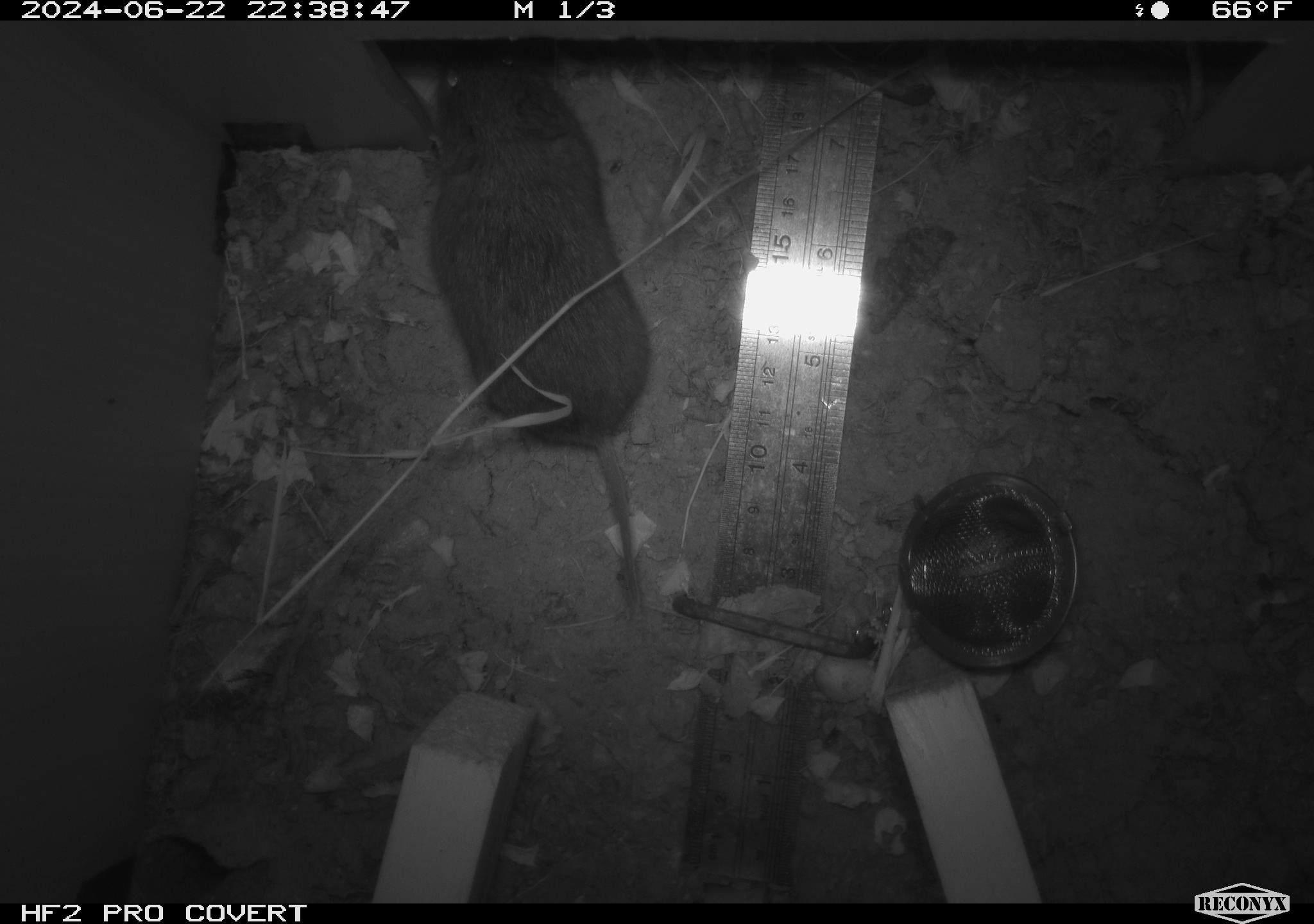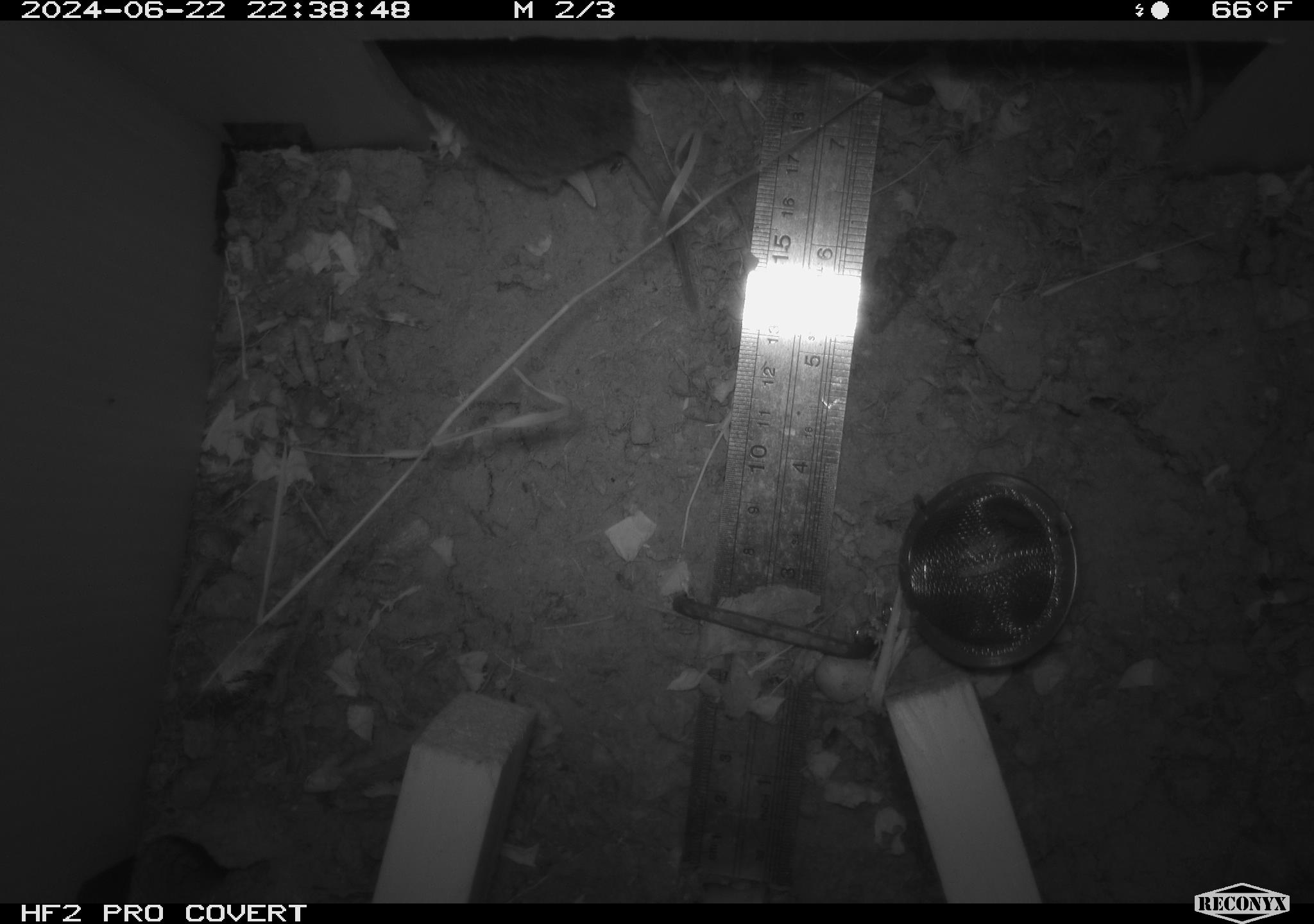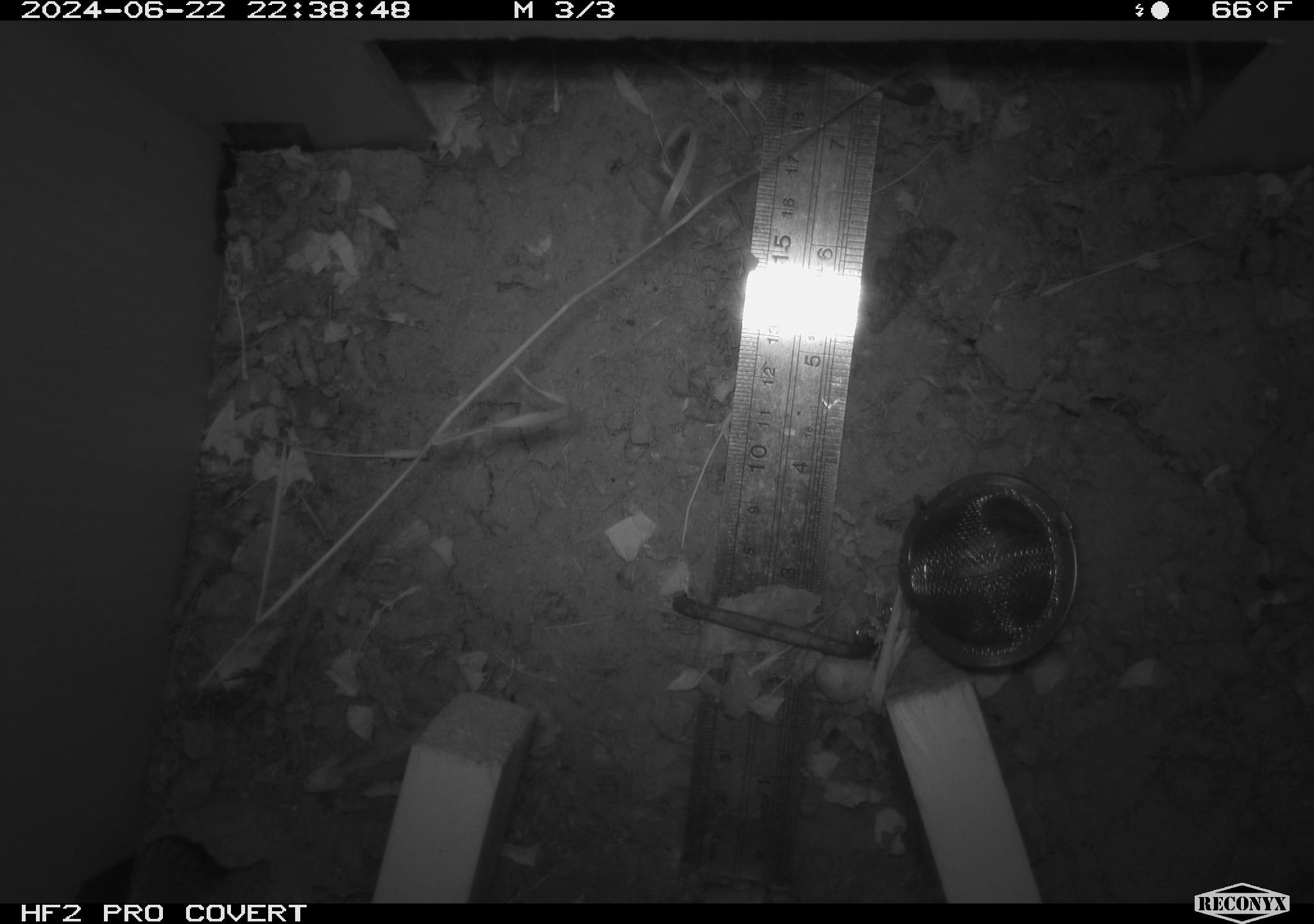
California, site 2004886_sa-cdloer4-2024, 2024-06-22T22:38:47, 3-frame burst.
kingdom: Animalia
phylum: Chordata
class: Mammalia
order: Rodentia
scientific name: Rodentia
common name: rodent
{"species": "rodent (Rodentia)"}